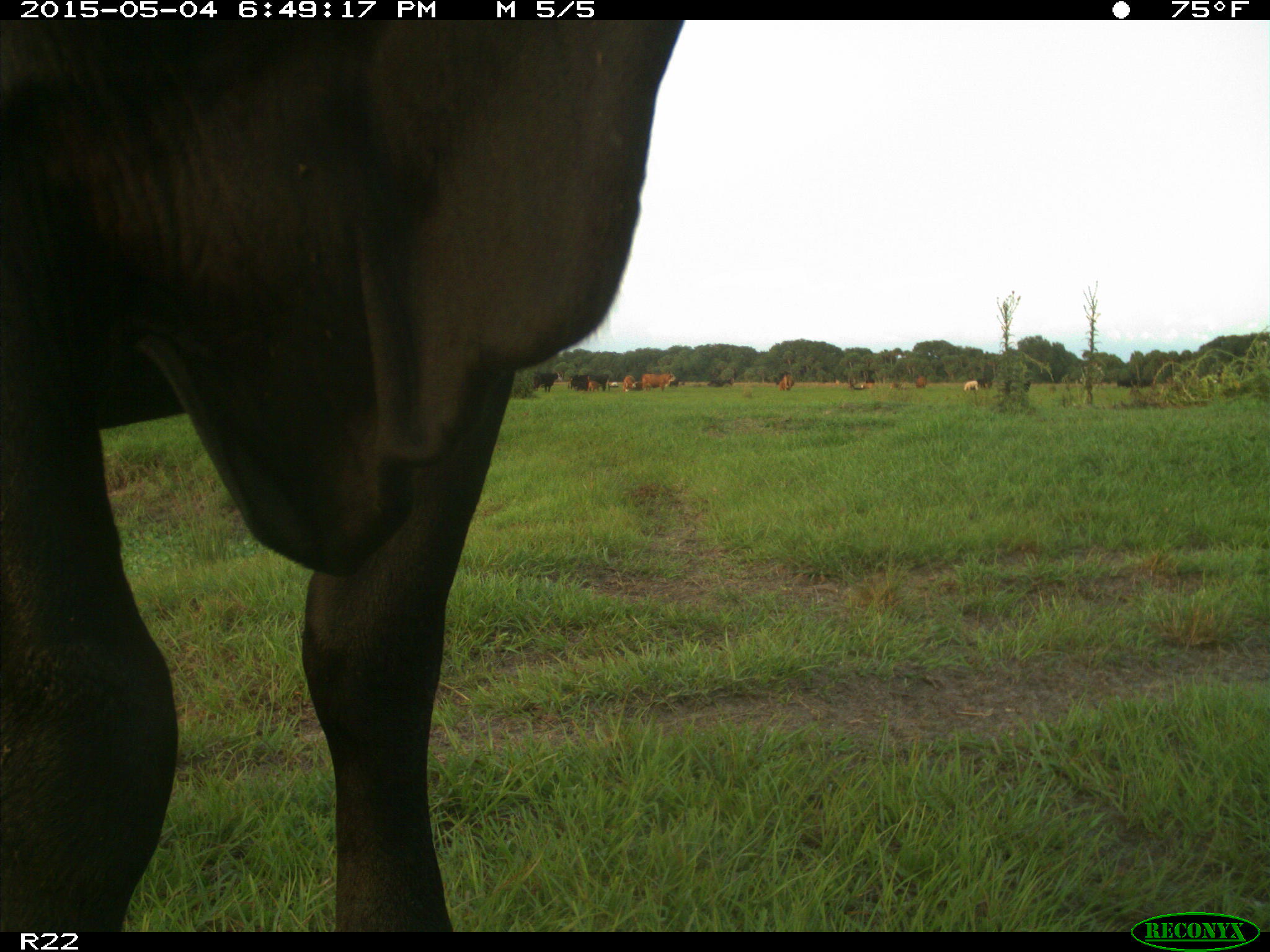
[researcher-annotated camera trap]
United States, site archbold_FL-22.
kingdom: Animalia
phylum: Chordata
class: Mammalia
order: Artiodactyla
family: Bovidae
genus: Bos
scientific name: Bos taurus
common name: domestic cow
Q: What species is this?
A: Bos taurus (domestic cow).